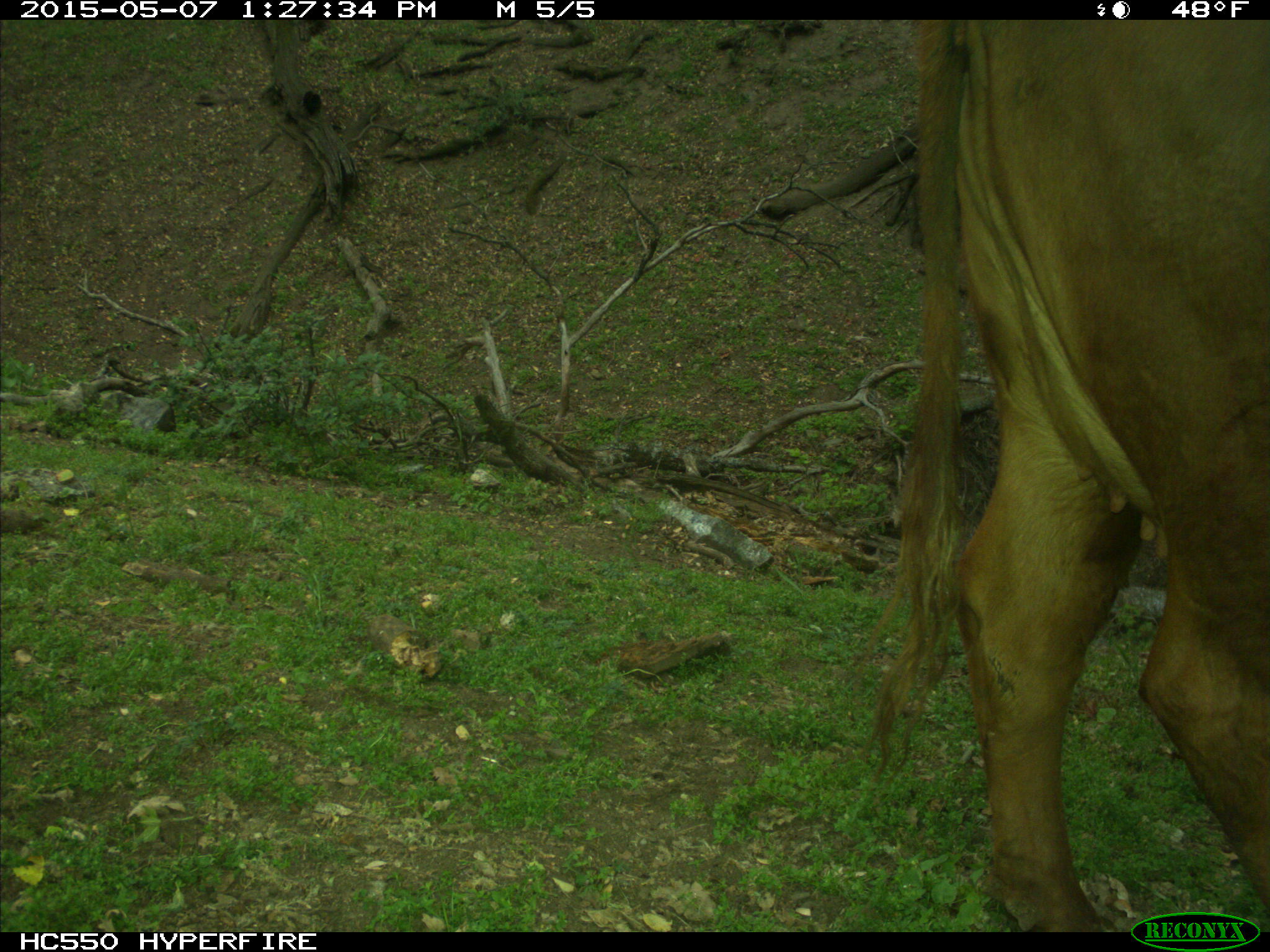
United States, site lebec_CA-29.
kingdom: Animalia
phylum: Chordata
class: Mammalia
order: Artiodactyla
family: Bovidae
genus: Bos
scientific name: Bos taurus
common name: domestic cow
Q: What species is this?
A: Bos taurus (domestic cow).